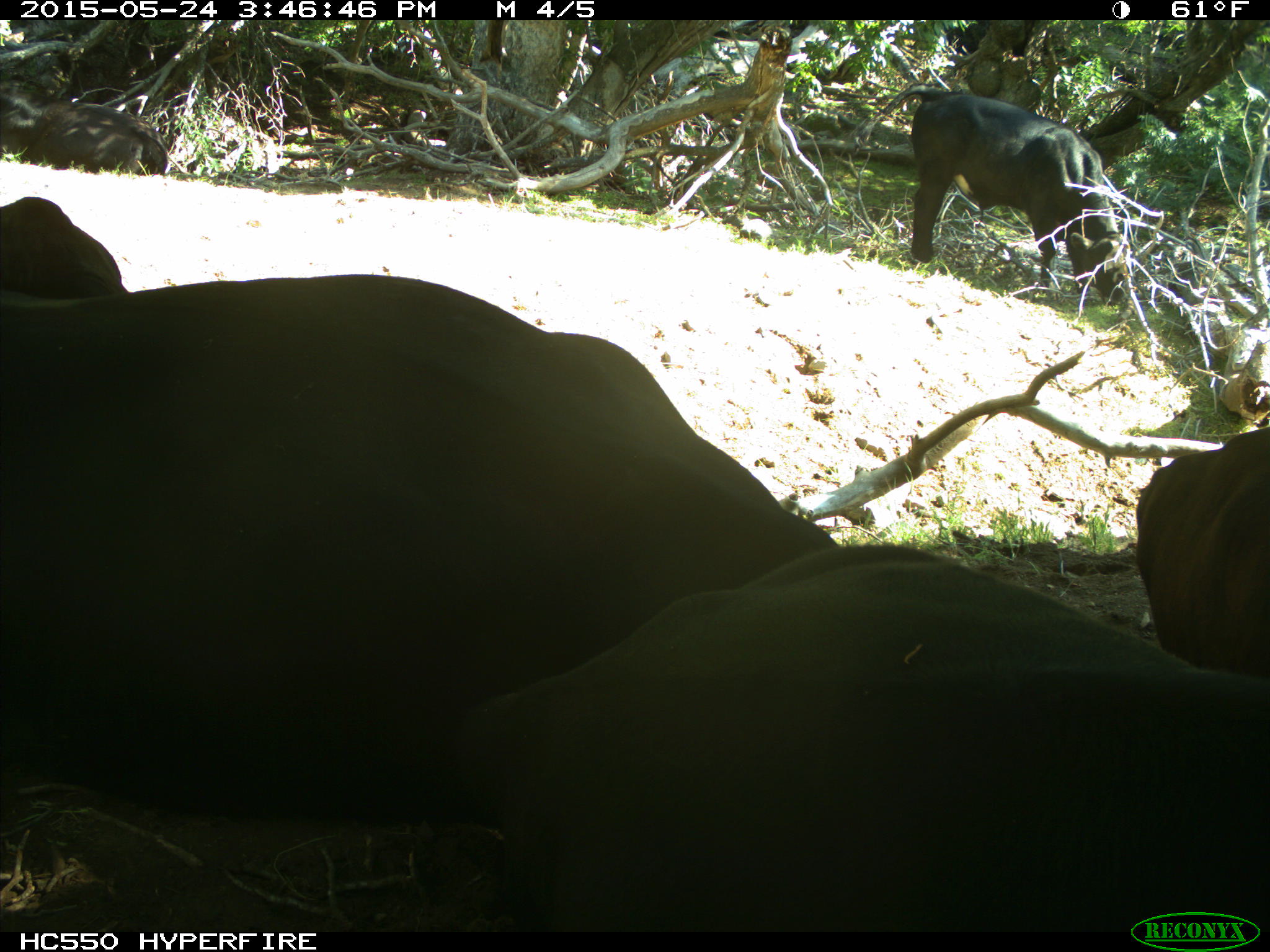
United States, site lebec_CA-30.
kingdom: Animalia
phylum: Chordata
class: Mammalia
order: Artiodactyla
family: Bovidae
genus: Bos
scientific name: Bos taurus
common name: domestic cow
Bos taurus (domestic cow).